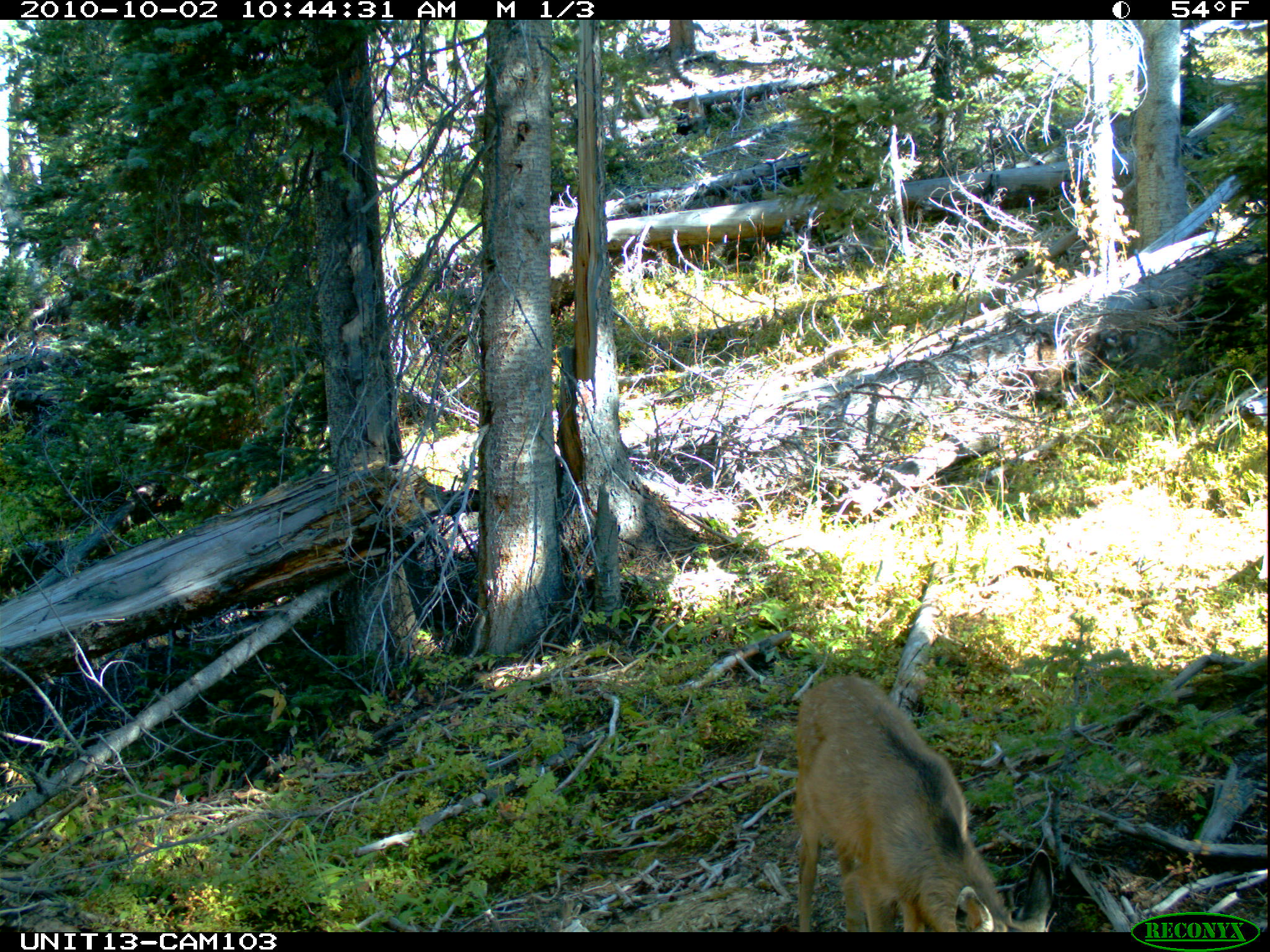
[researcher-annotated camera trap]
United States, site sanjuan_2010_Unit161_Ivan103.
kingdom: Animalia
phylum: Chordata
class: Mammalia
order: Artiodactyla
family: Cervidae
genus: Odocoileus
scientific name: Odocoileus hemionus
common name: mule deer